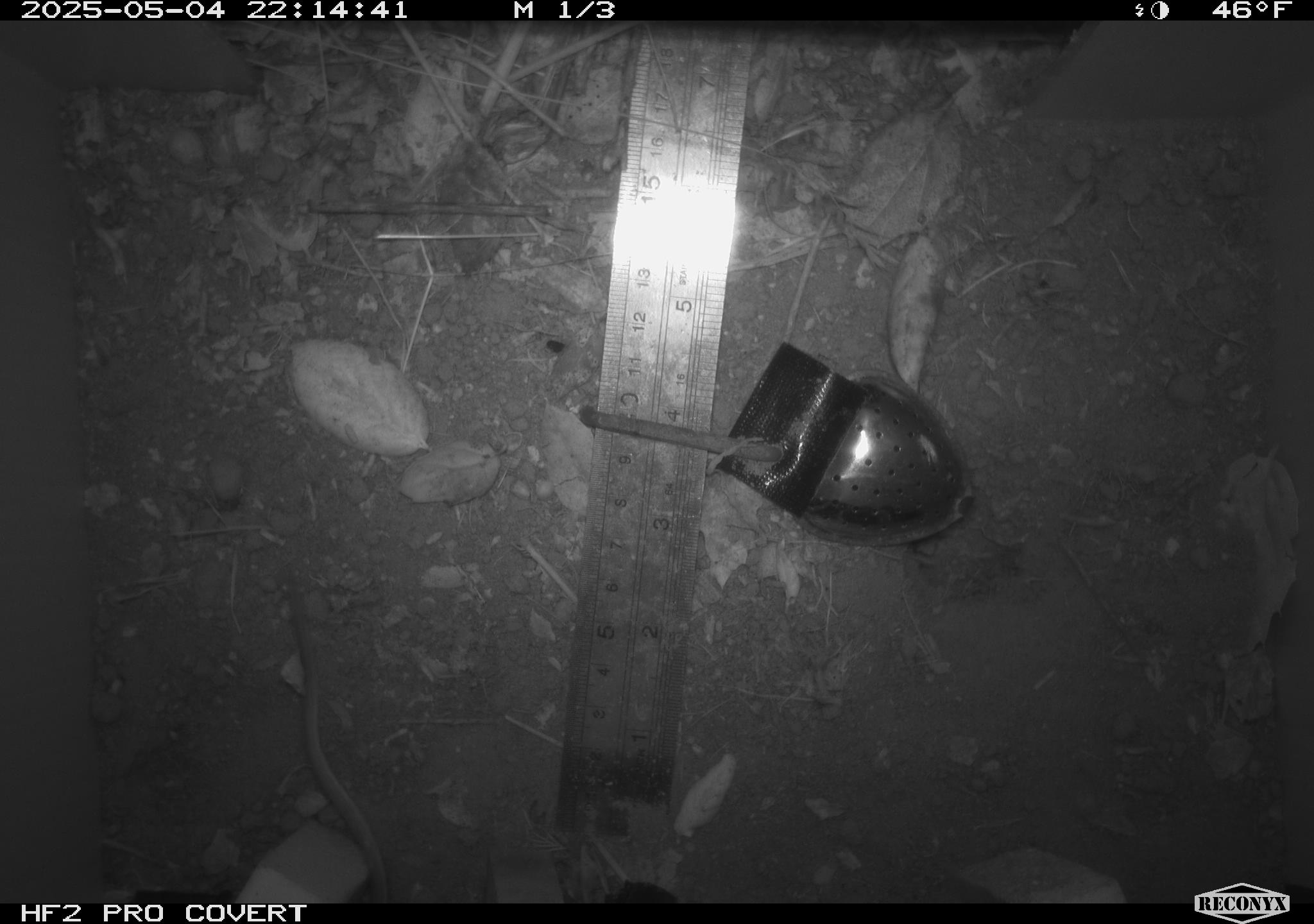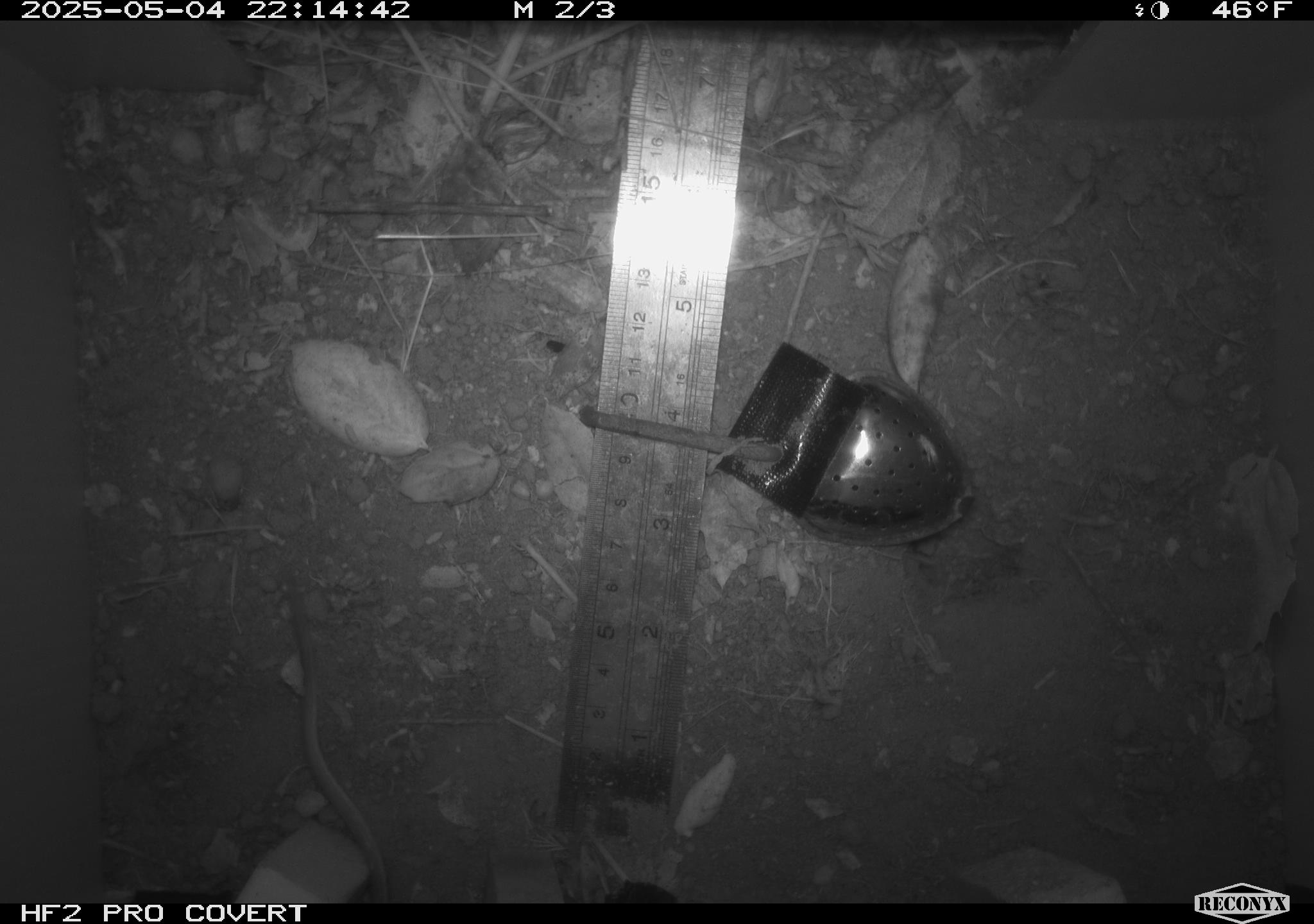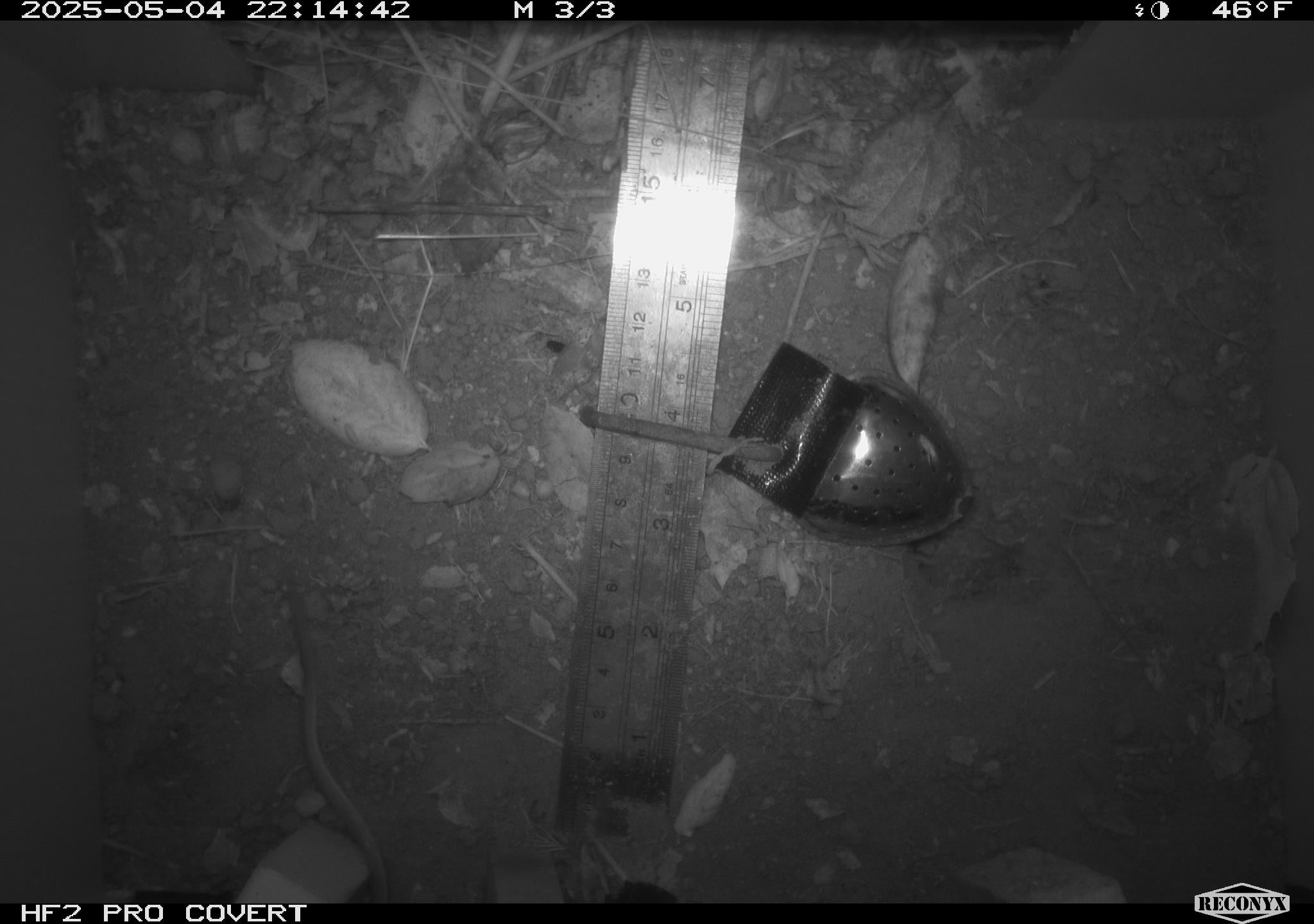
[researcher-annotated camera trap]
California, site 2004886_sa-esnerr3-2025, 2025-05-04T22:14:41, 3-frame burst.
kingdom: Animalia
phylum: Chordata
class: Mammalia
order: Rodentia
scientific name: Rodentia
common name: rodent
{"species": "rodent (Rodentia)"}